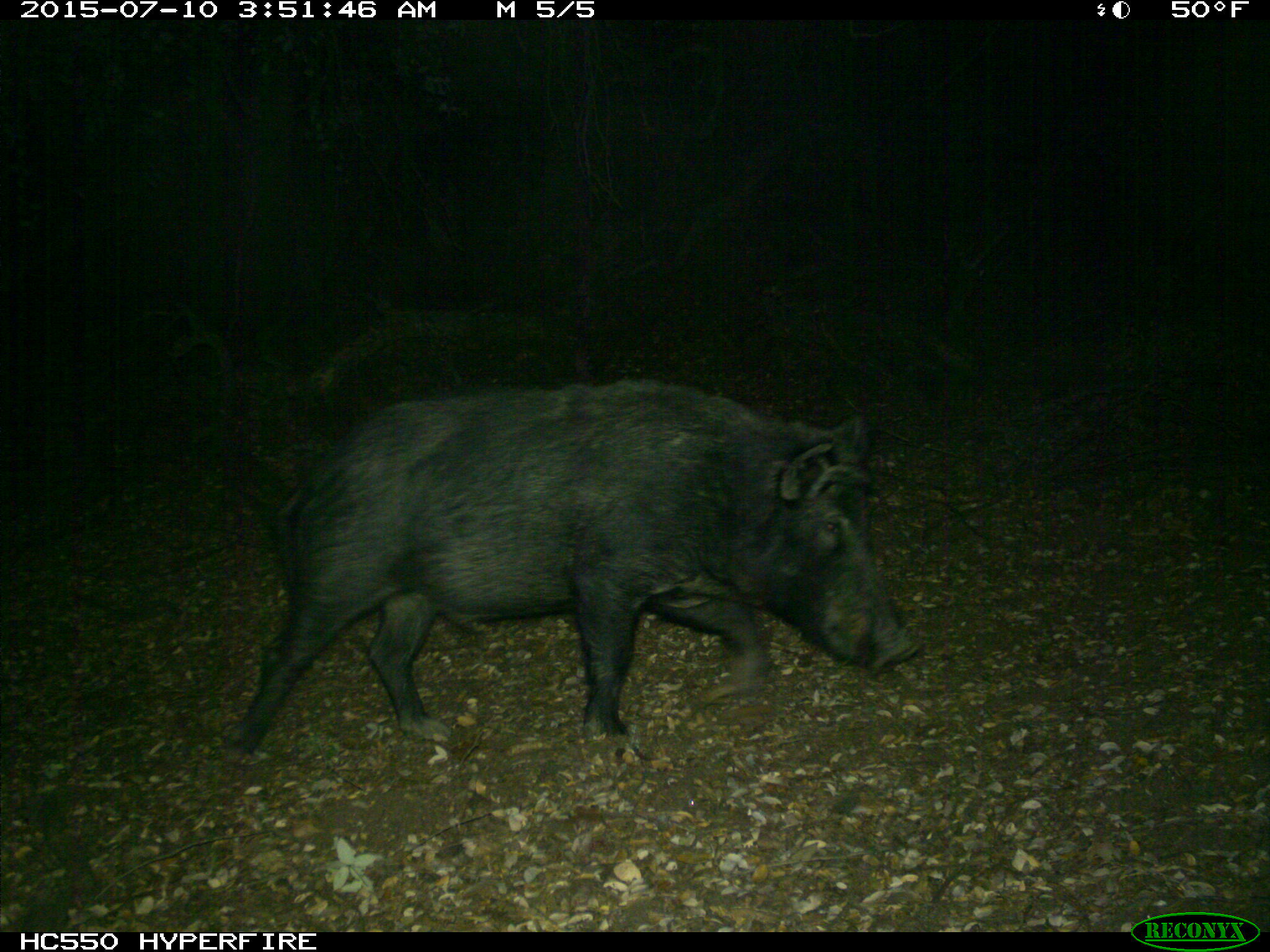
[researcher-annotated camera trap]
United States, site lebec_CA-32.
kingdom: Animalia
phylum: Chordata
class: Mammalia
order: Artiodactyla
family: Suidae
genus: Sus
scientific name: Sus scrofa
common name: wild boar